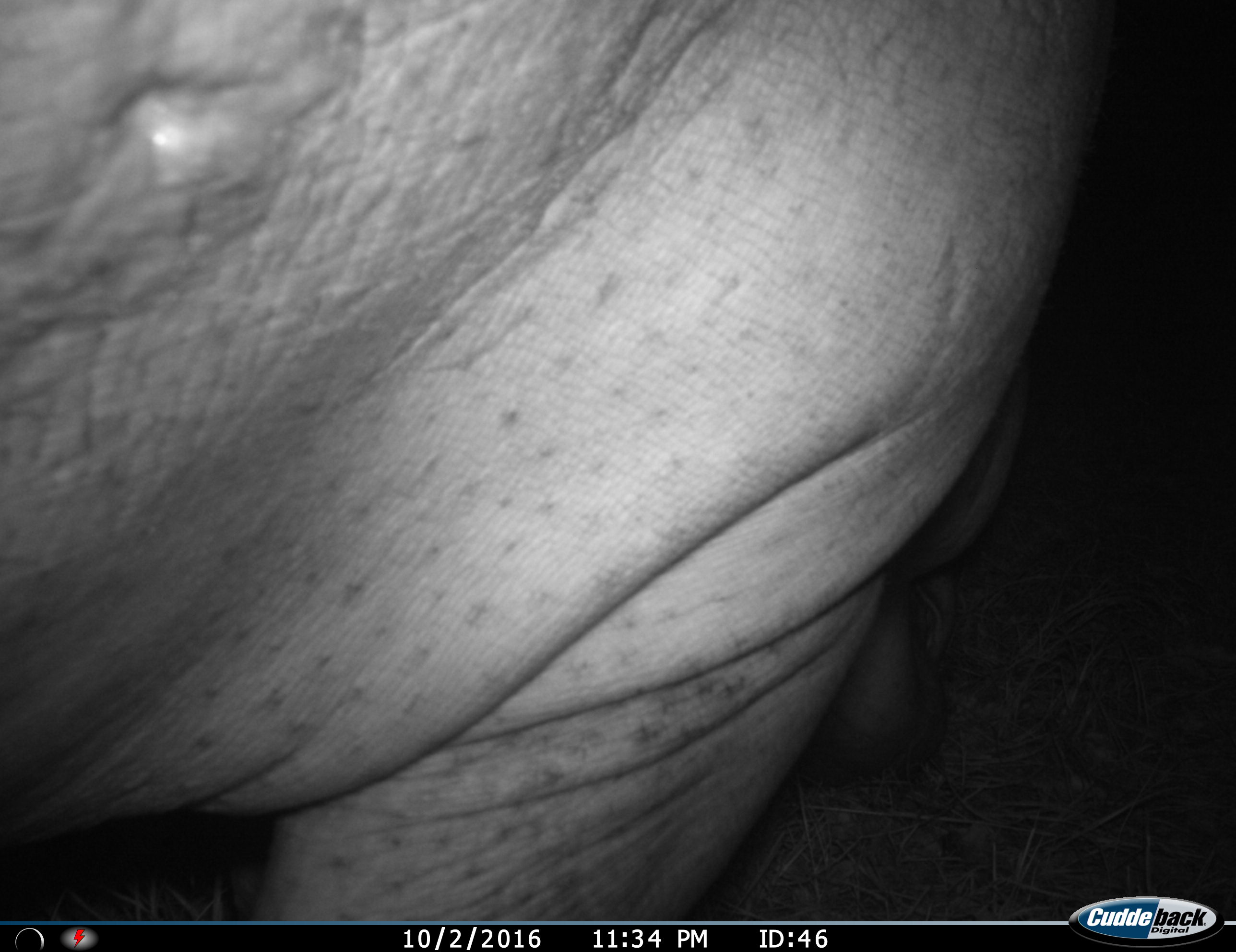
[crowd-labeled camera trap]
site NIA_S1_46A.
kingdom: Animalia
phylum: Chordata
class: Mammalia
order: Artiodactyla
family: Hippopotamidae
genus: Hippopotamus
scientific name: Hippopotamus amphibius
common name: hippopotamus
Hippopotamus (Hippopotamus amphibius), count 1. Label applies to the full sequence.